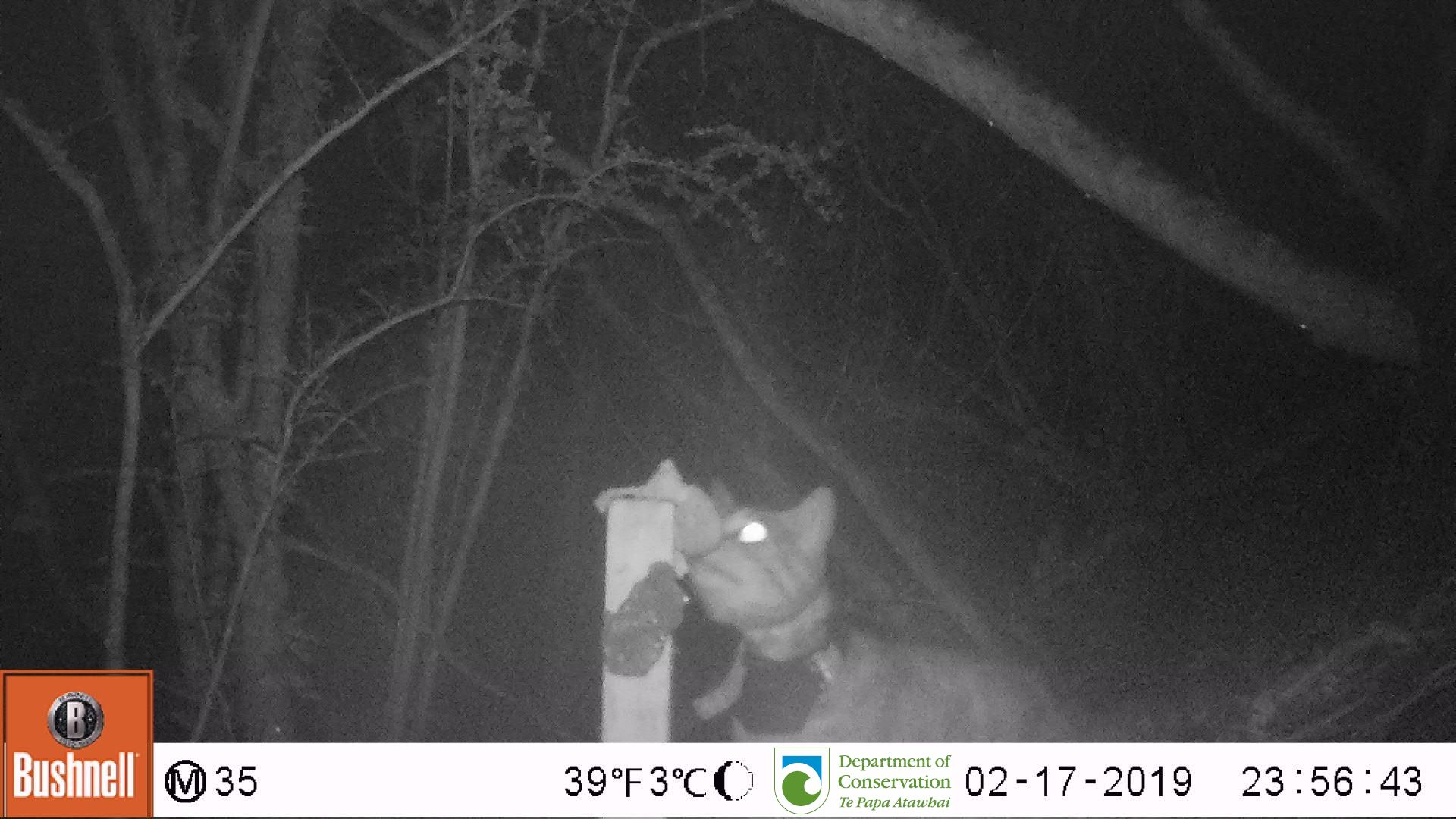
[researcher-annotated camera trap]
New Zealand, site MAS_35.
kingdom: Animalia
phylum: Chordata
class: Mammalia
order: Carnivora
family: Felidae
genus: Felis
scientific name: Felis catus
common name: domestic cat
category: cat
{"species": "cat (domestic cat) (Felis catus)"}